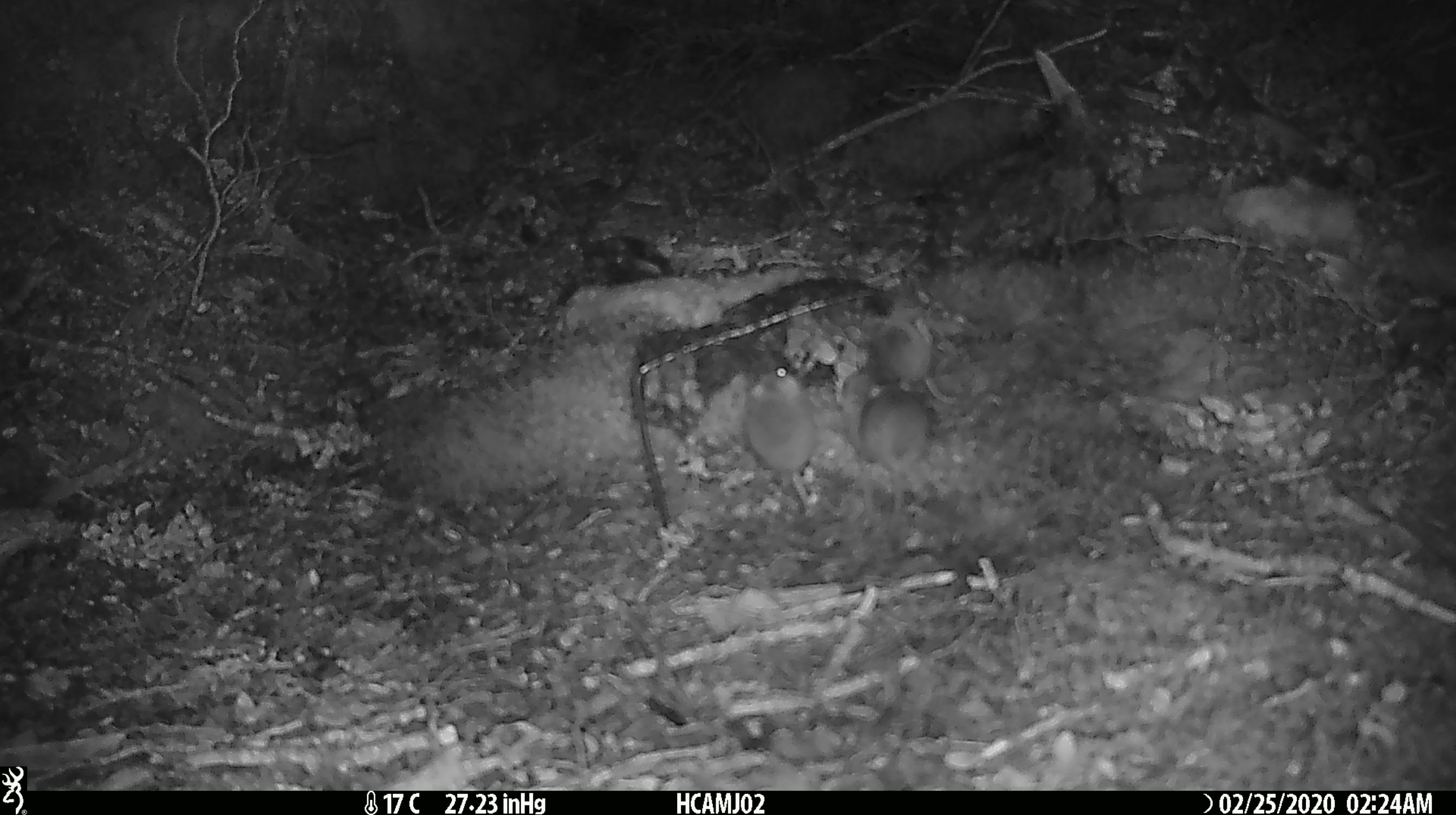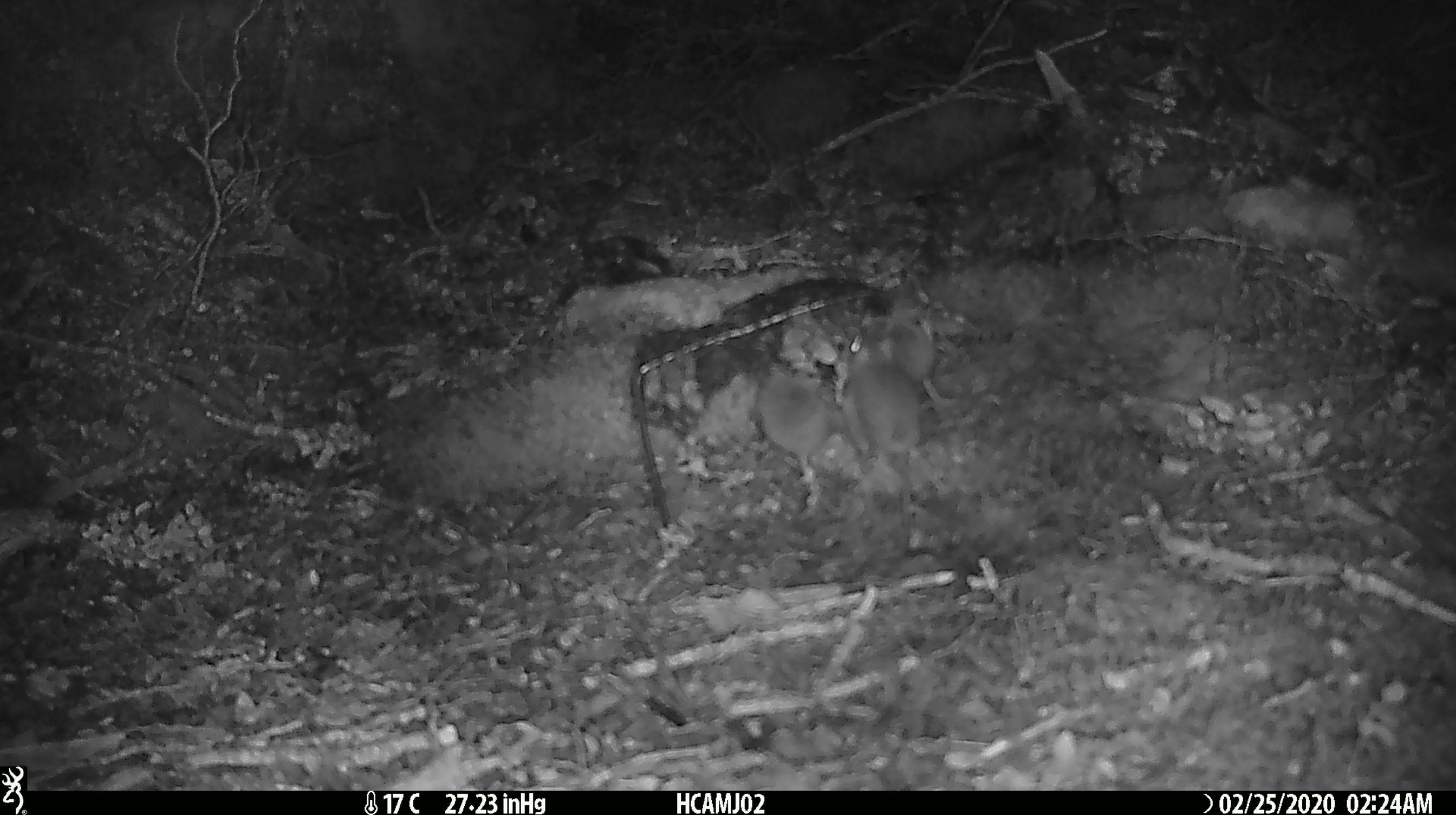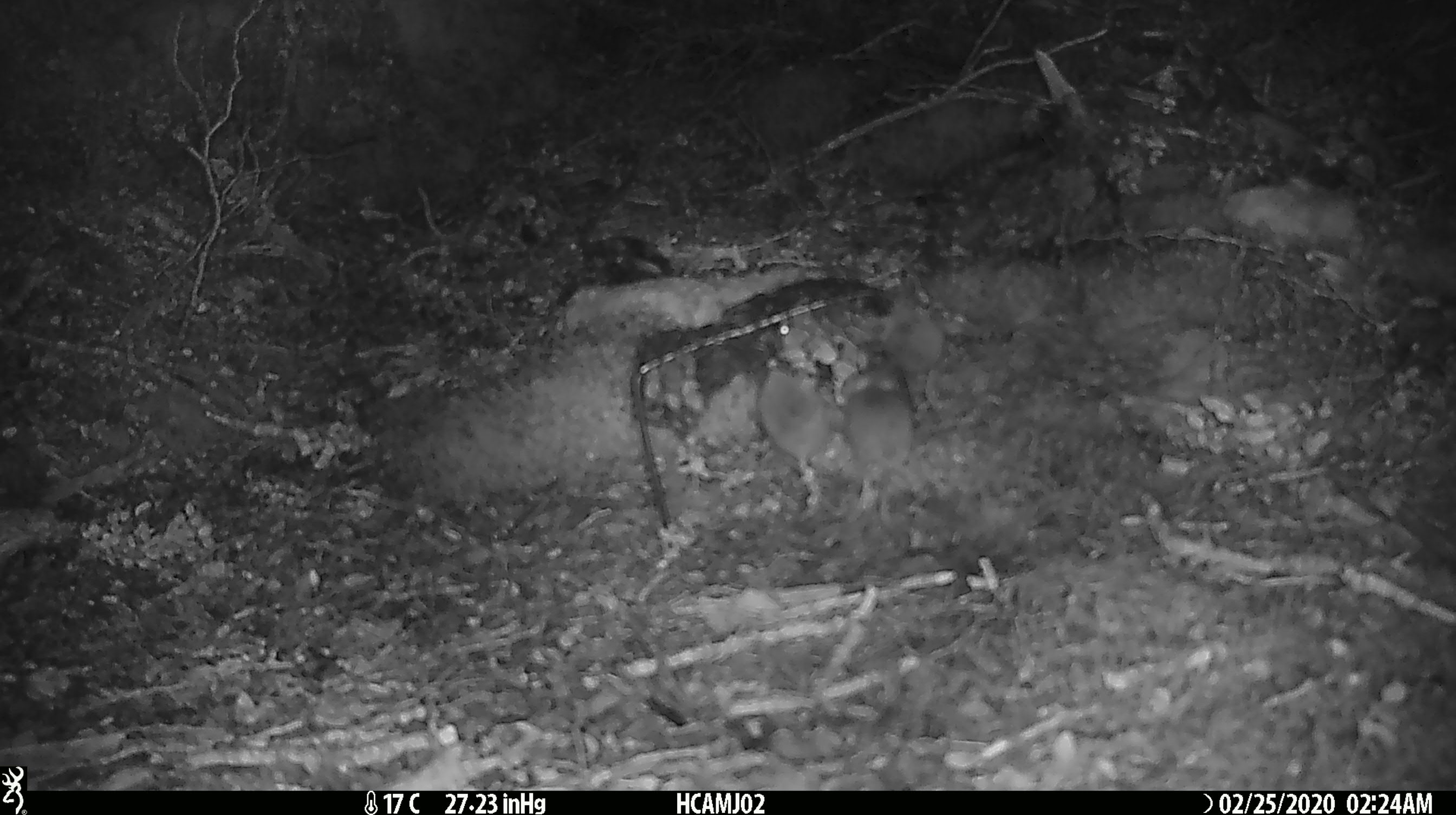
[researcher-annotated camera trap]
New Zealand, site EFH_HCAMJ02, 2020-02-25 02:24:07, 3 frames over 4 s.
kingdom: Animalia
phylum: Chordata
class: Mammalia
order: Rodentia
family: Muridae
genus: Mus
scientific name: Mus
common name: mouse